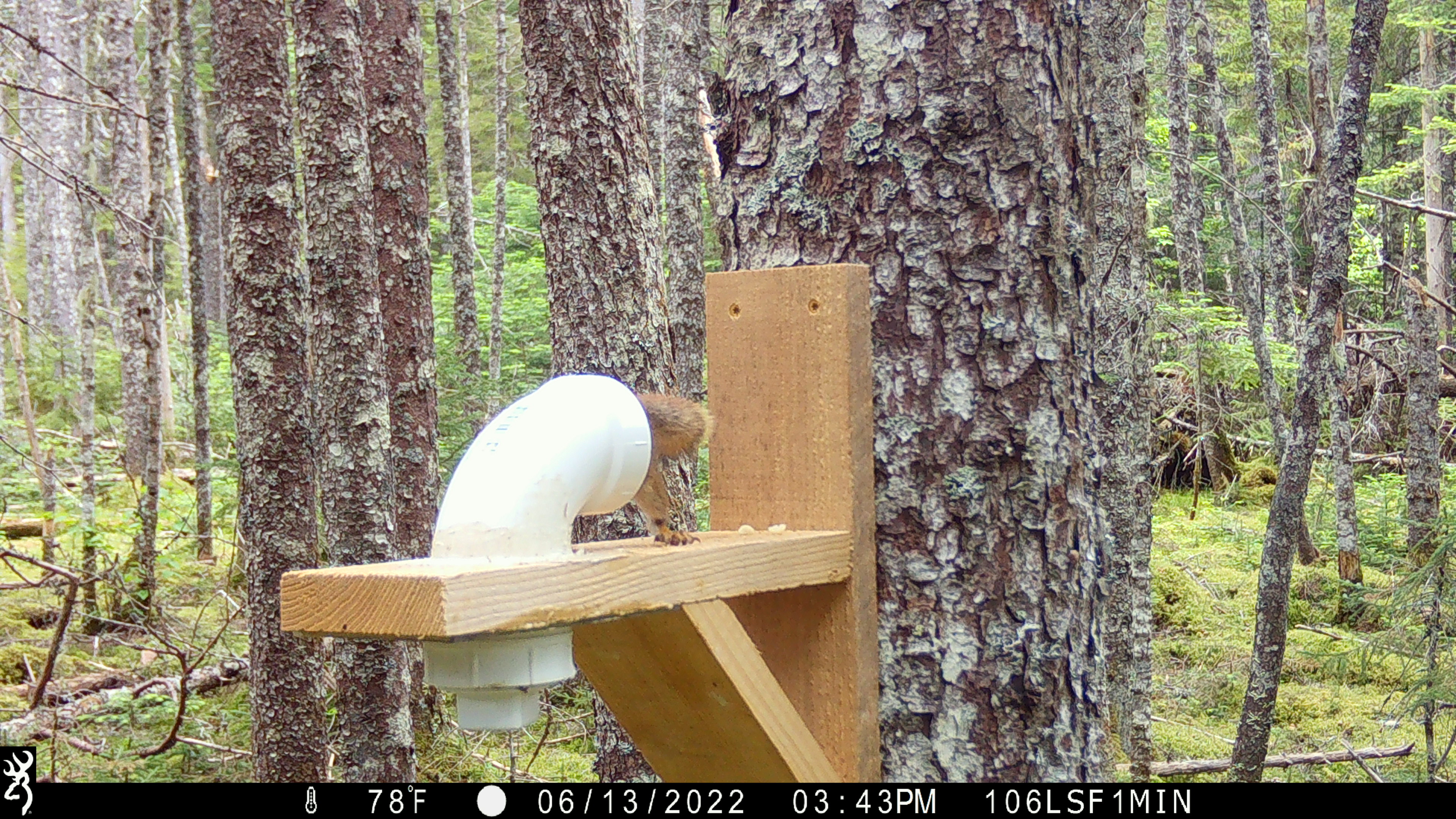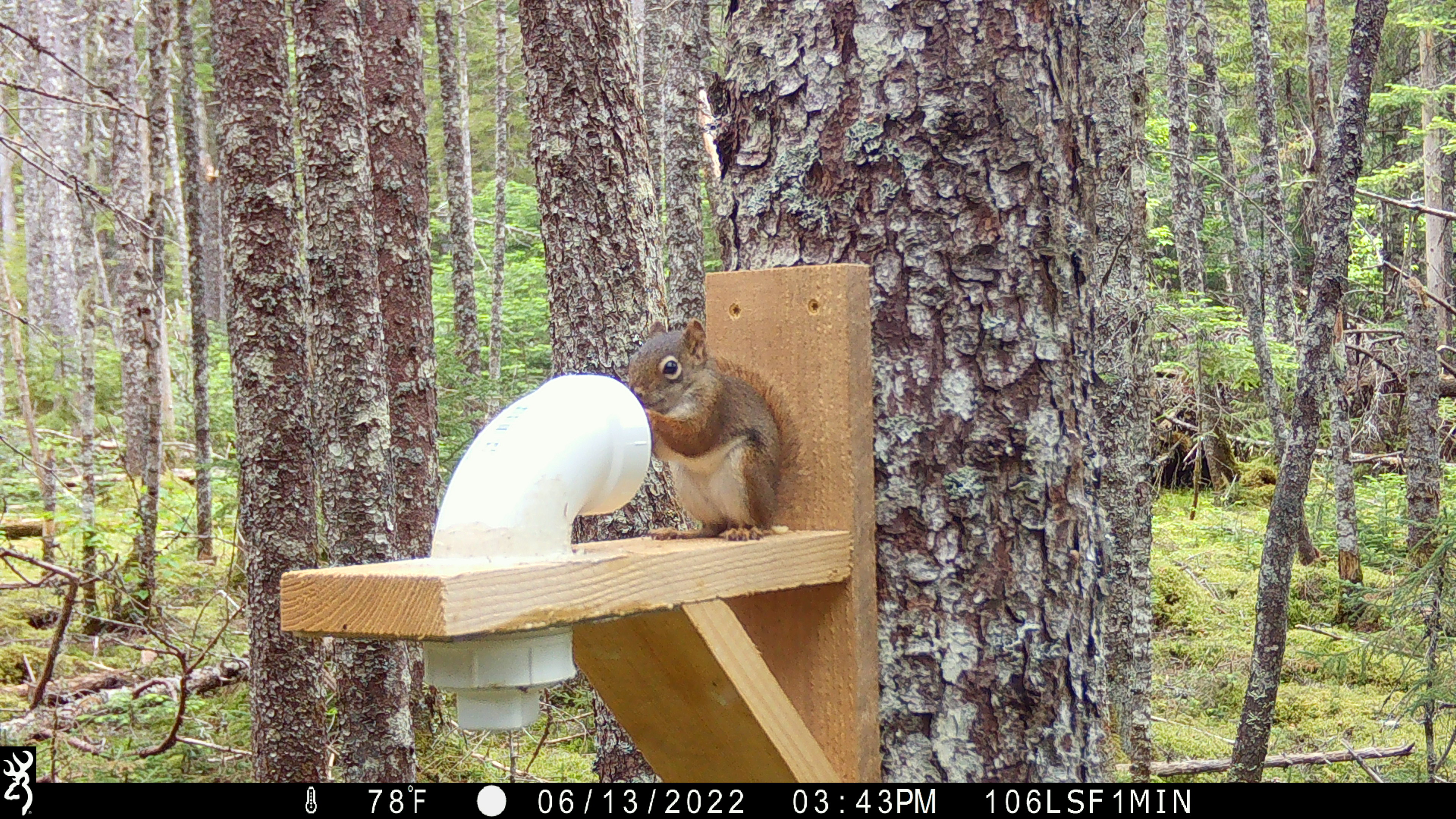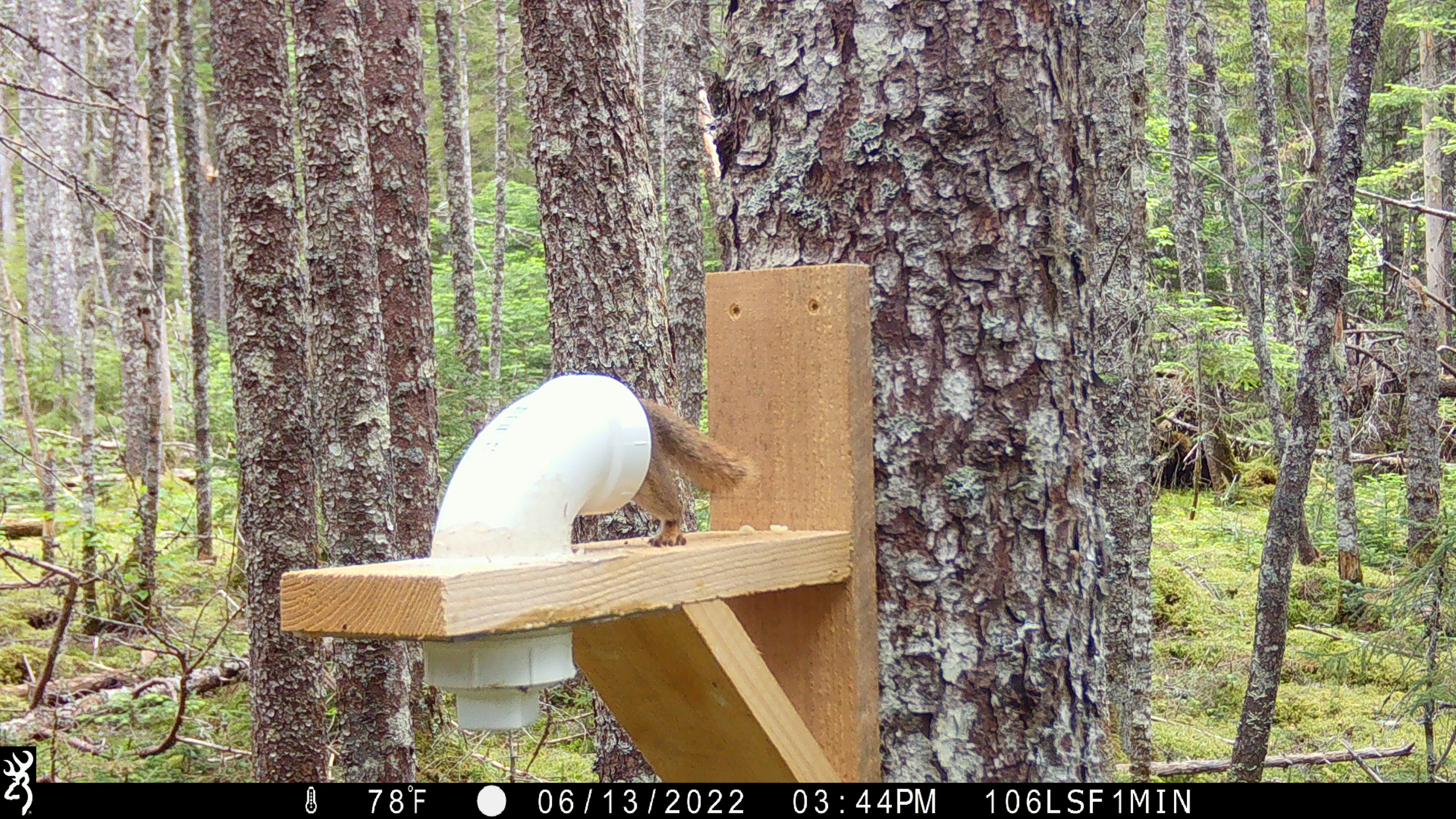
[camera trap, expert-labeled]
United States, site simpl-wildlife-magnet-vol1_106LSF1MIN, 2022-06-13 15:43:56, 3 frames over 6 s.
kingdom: Animalia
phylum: Chordata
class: Mammalia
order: Rodentia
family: Sciuridae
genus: Tamiasciurus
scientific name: Tamiasciurus hudsonicus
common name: red squirrel